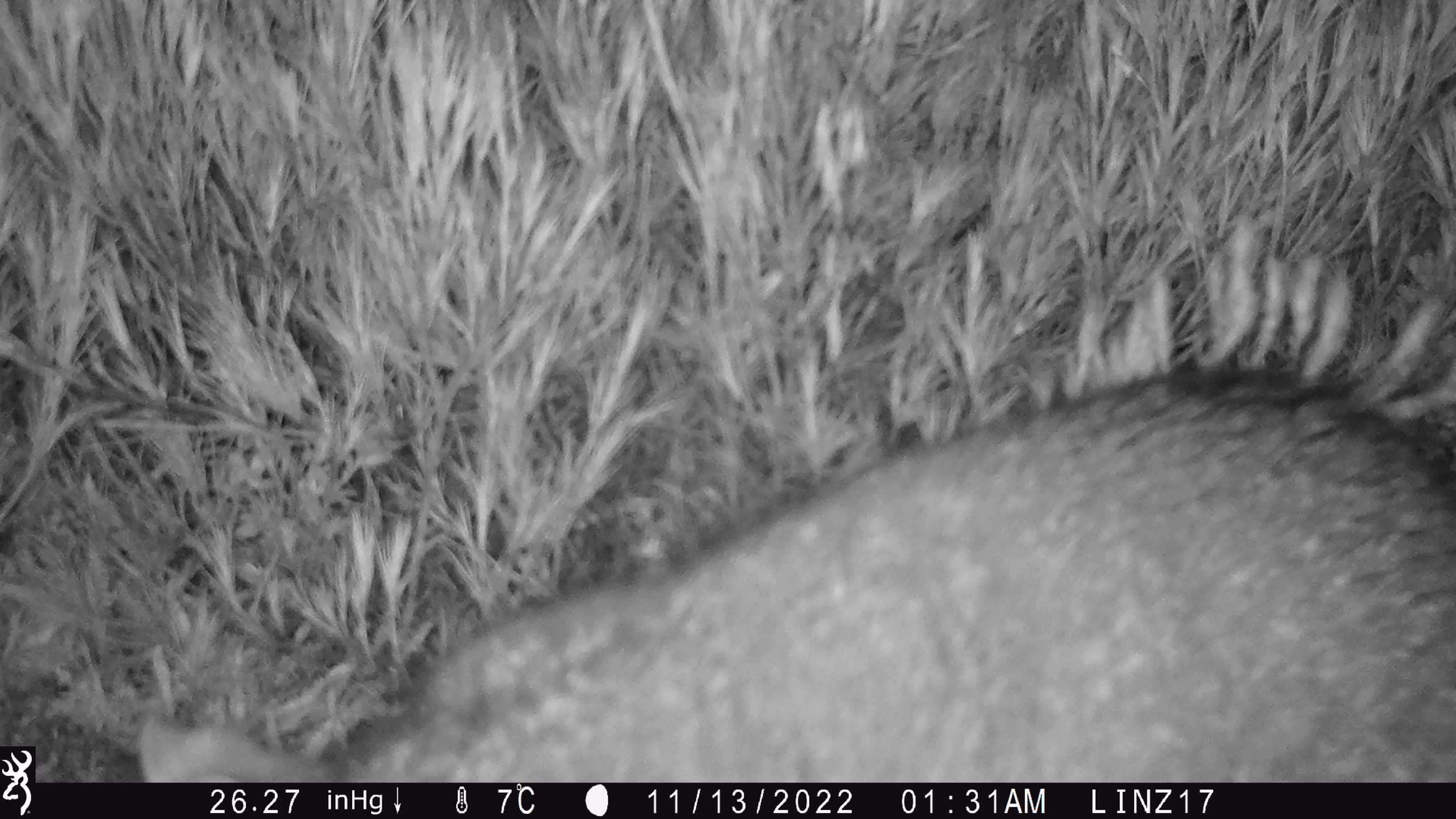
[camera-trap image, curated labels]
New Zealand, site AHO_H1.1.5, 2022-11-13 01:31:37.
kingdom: Animalia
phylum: Chordata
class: Mammalia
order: Diprotodontia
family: Phalangeridae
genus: Trichosurus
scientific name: Trichosurus vulpecula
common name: common brushtail possum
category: possum